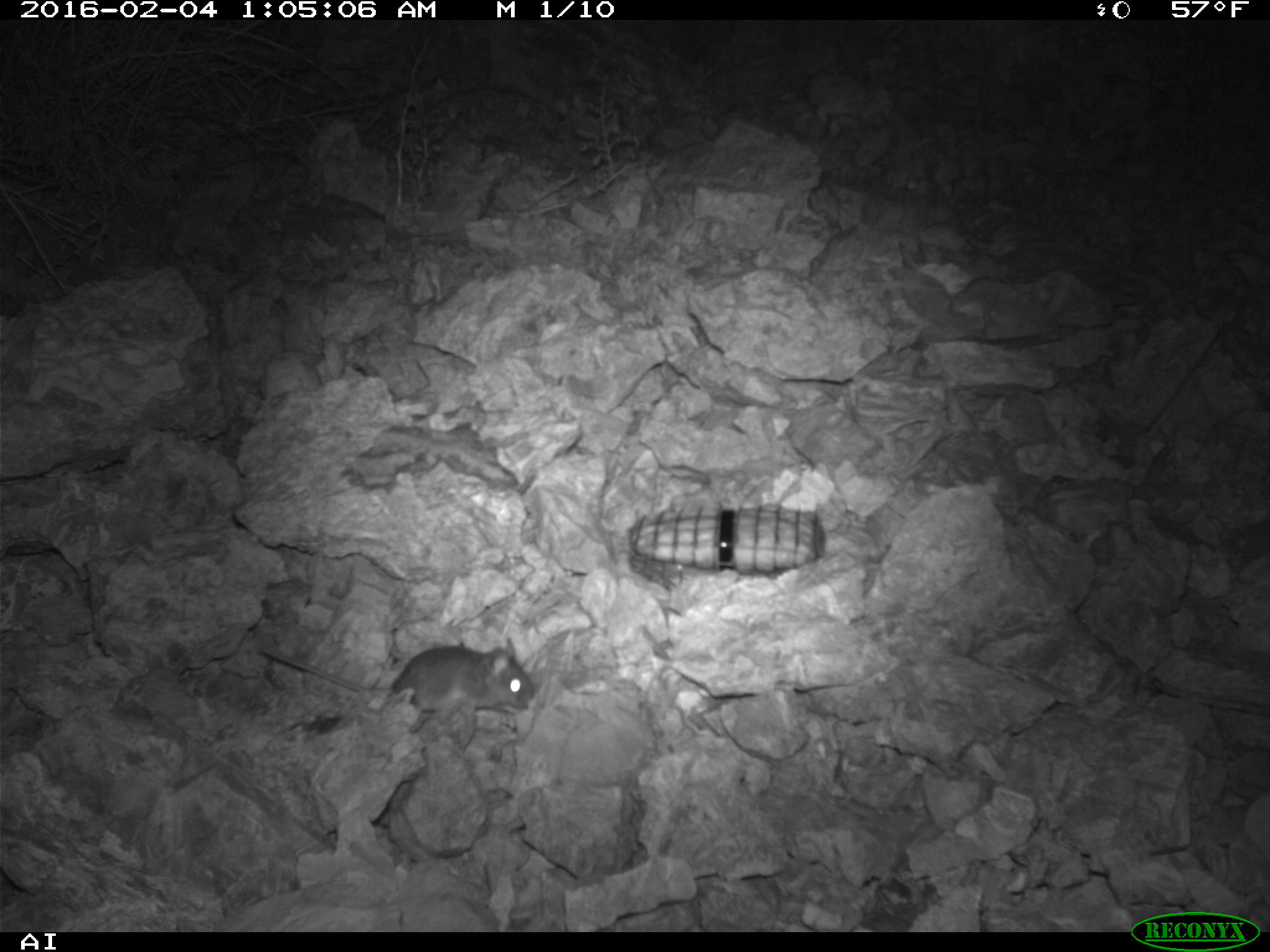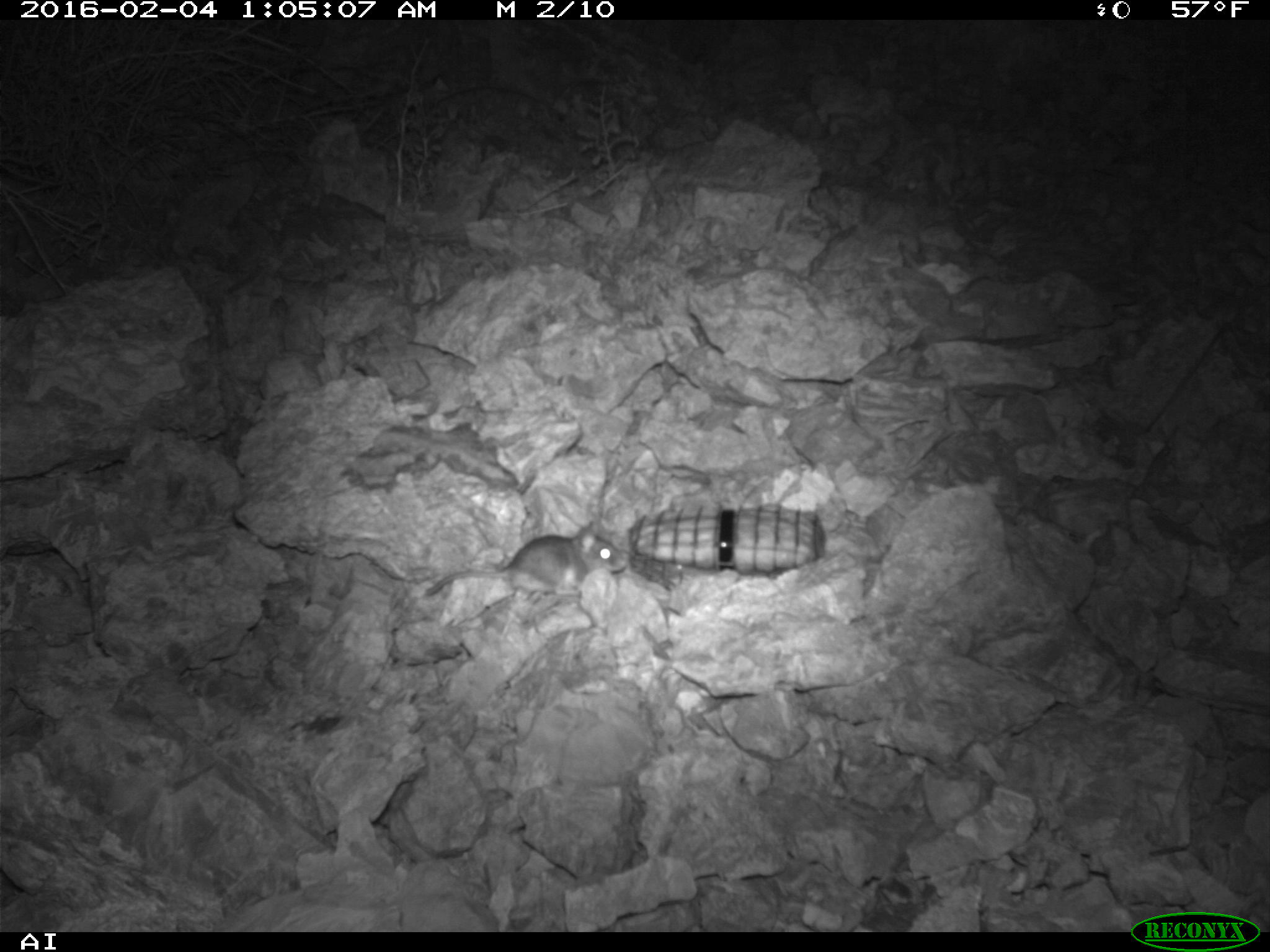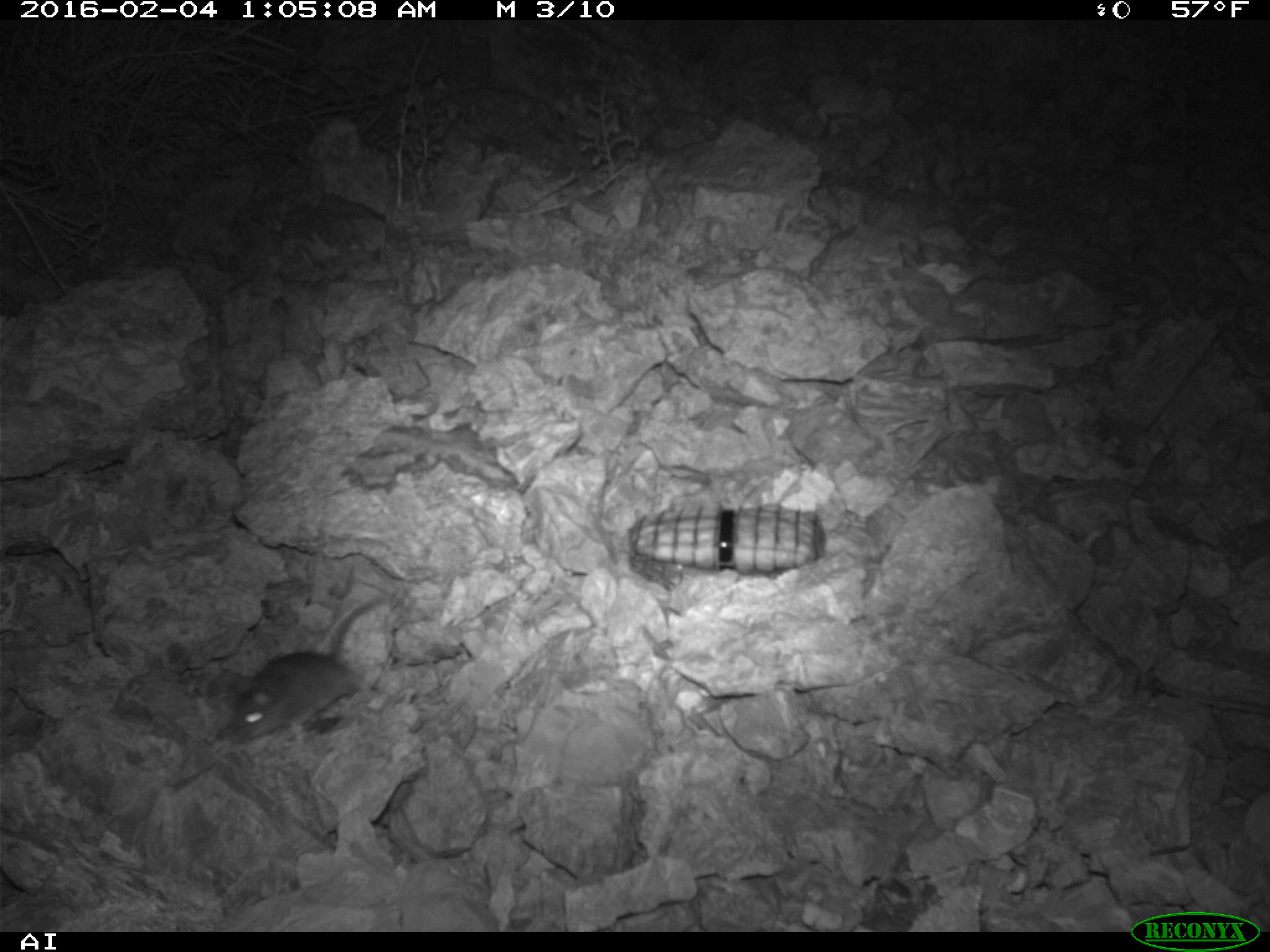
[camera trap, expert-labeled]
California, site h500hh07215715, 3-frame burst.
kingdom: Animalia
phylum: Chordata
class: Mammalia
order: Rodentia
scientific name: Rodentia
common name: rodent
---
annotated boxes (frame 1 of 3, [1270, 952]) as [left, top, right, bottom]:
rodent: [263, 638, 533, 732]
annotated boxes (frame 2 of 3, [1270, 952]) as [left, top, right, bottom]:
rodent: [423, 520, 626, 597]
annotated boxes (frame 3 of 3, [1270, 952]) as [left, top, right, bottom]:
rodent: [229, 597, 386, 744]